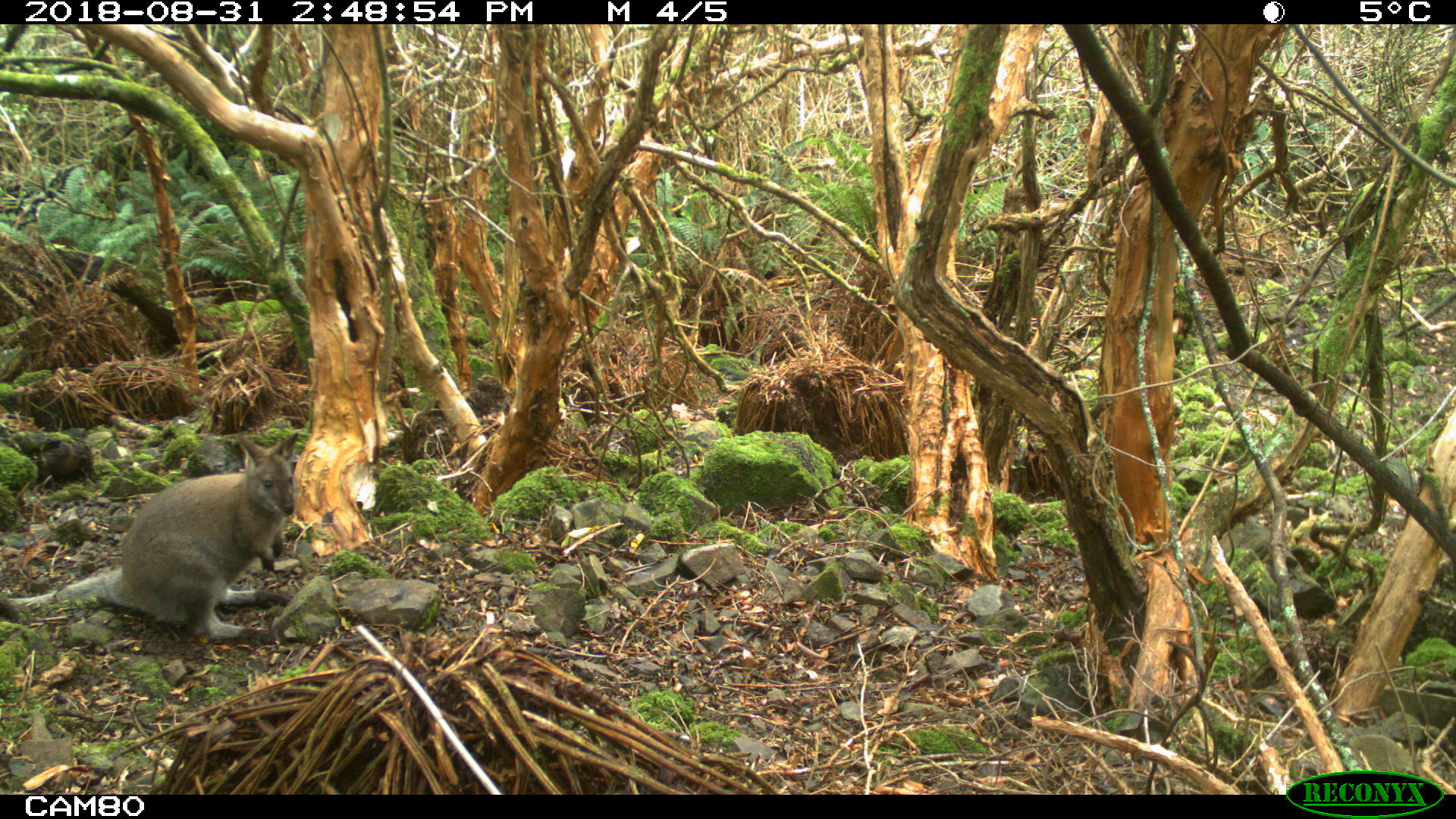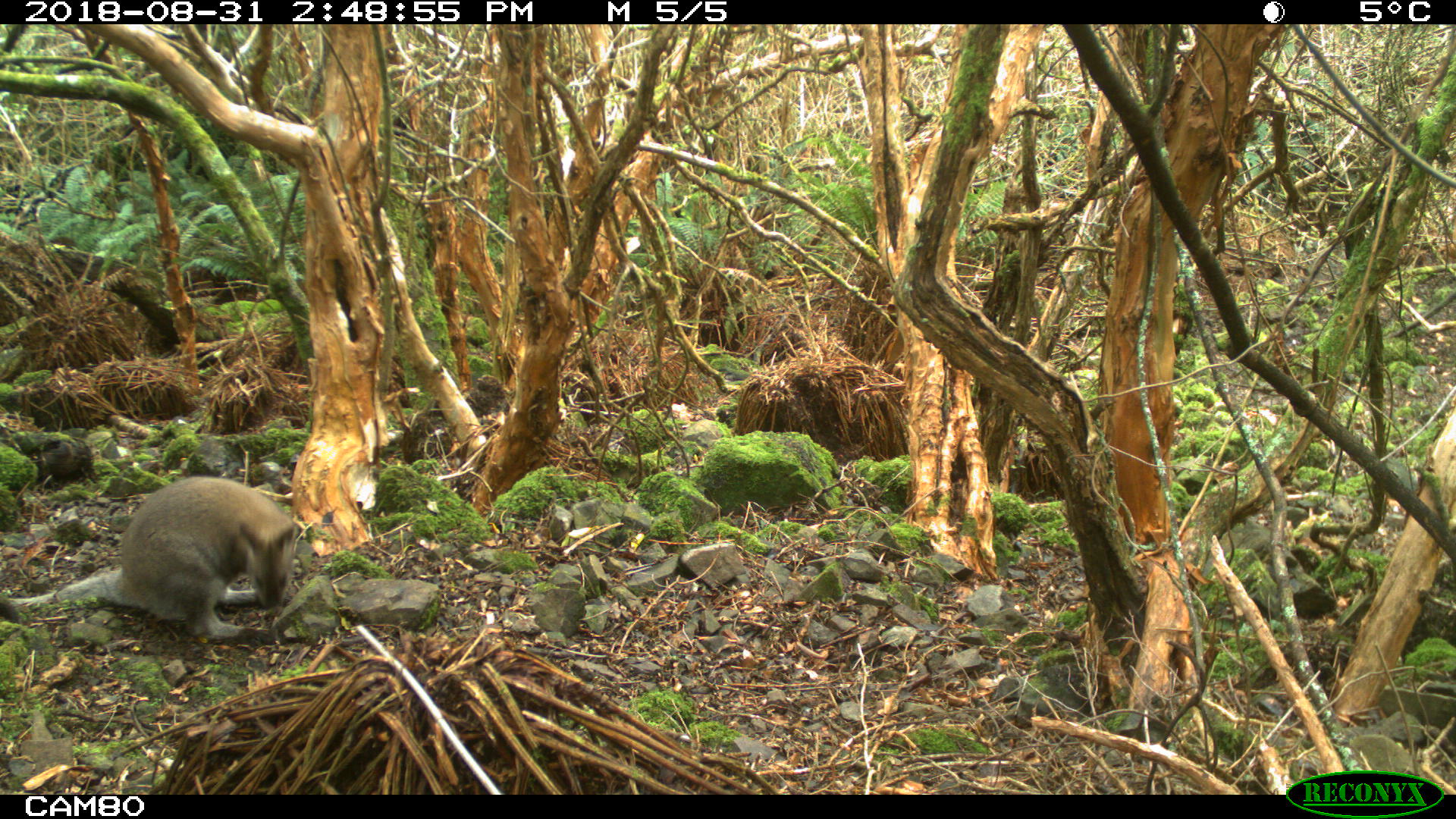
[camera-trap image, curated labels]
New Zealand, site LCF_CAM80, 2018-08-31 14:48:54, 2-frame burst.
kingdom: Animalia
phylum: Chordata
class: Mammalia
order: Diprotodontia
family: Macropodidae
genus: Notamacropus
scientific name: Notamacropus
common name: wallaby